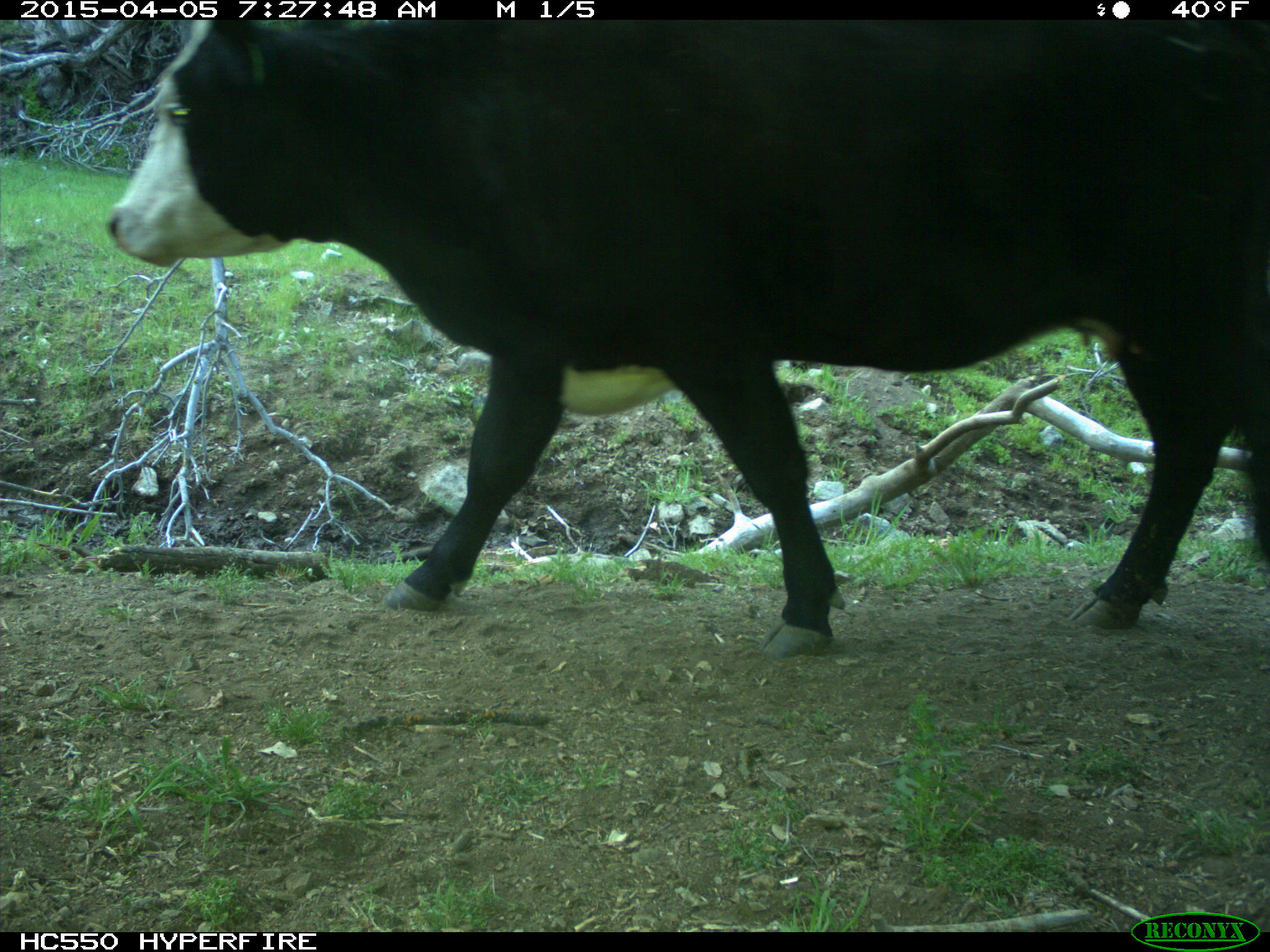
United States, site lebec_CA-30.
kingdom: Animalia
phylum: Chordata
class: Mammalia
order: Artiodactyla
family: Bovidae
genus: Bos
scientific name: Bos taurus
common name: domestic cow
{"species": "Bos taurus (domestic cow)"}